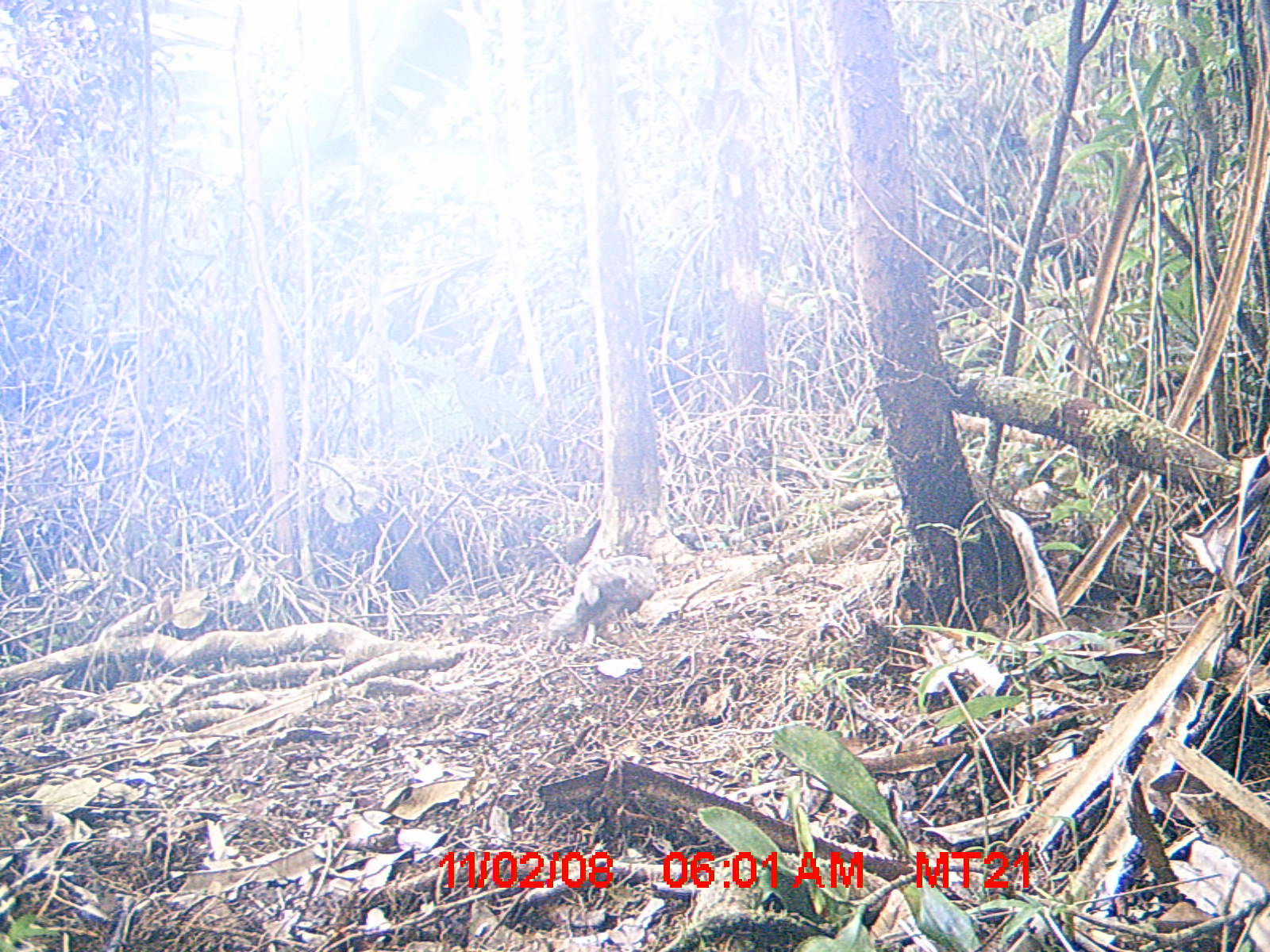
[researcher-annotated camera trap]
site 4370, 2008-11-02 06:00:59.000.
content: unidentified animal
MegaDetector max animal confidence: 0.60